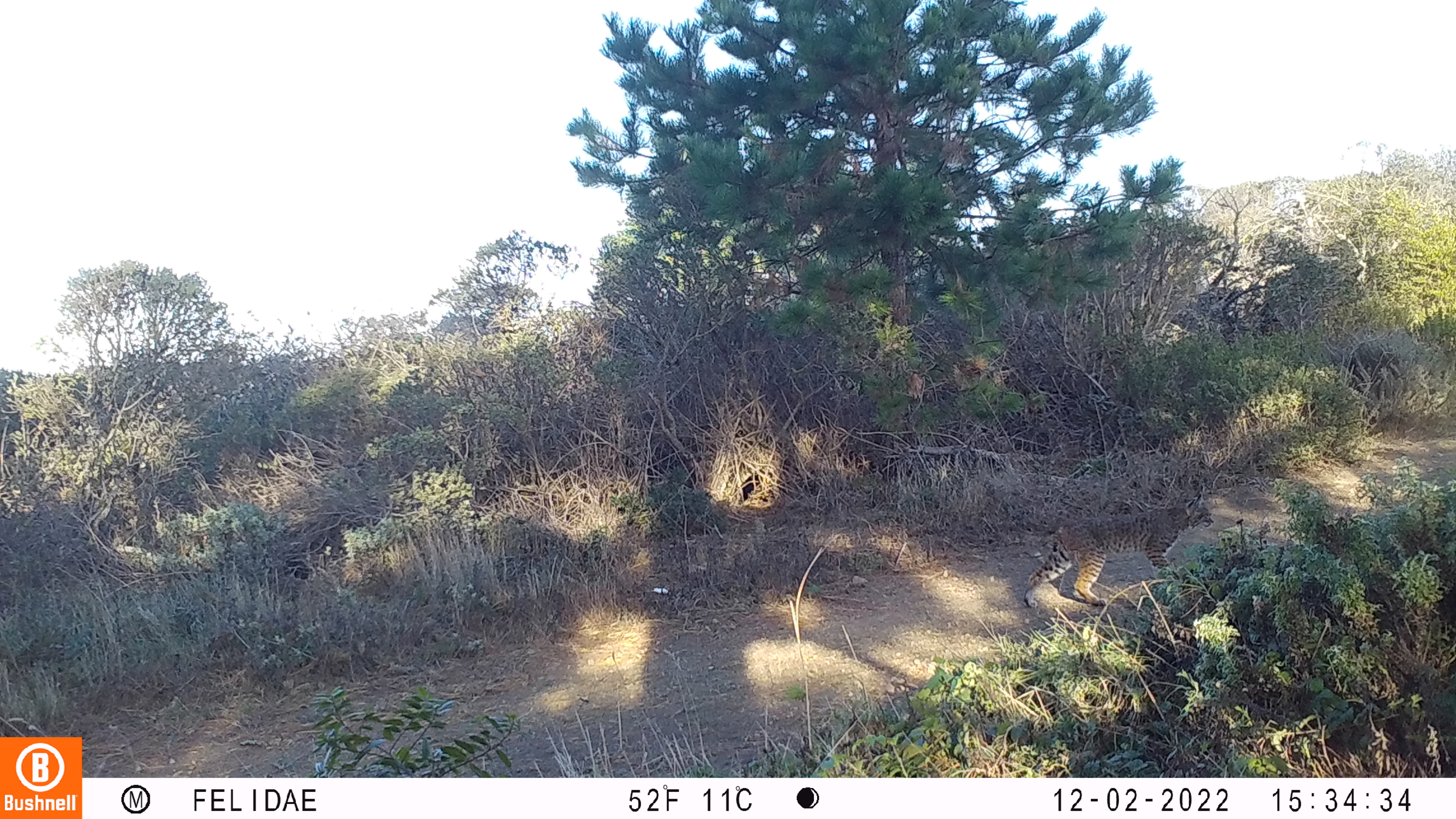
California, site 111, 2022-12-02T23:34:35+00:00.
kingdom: Animalia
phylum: Chordata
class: Mammalia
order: Carnivora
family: Felidae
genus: Lynx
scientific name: Lynx rufus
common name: bobcat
Bobcat (Lynx rufus).